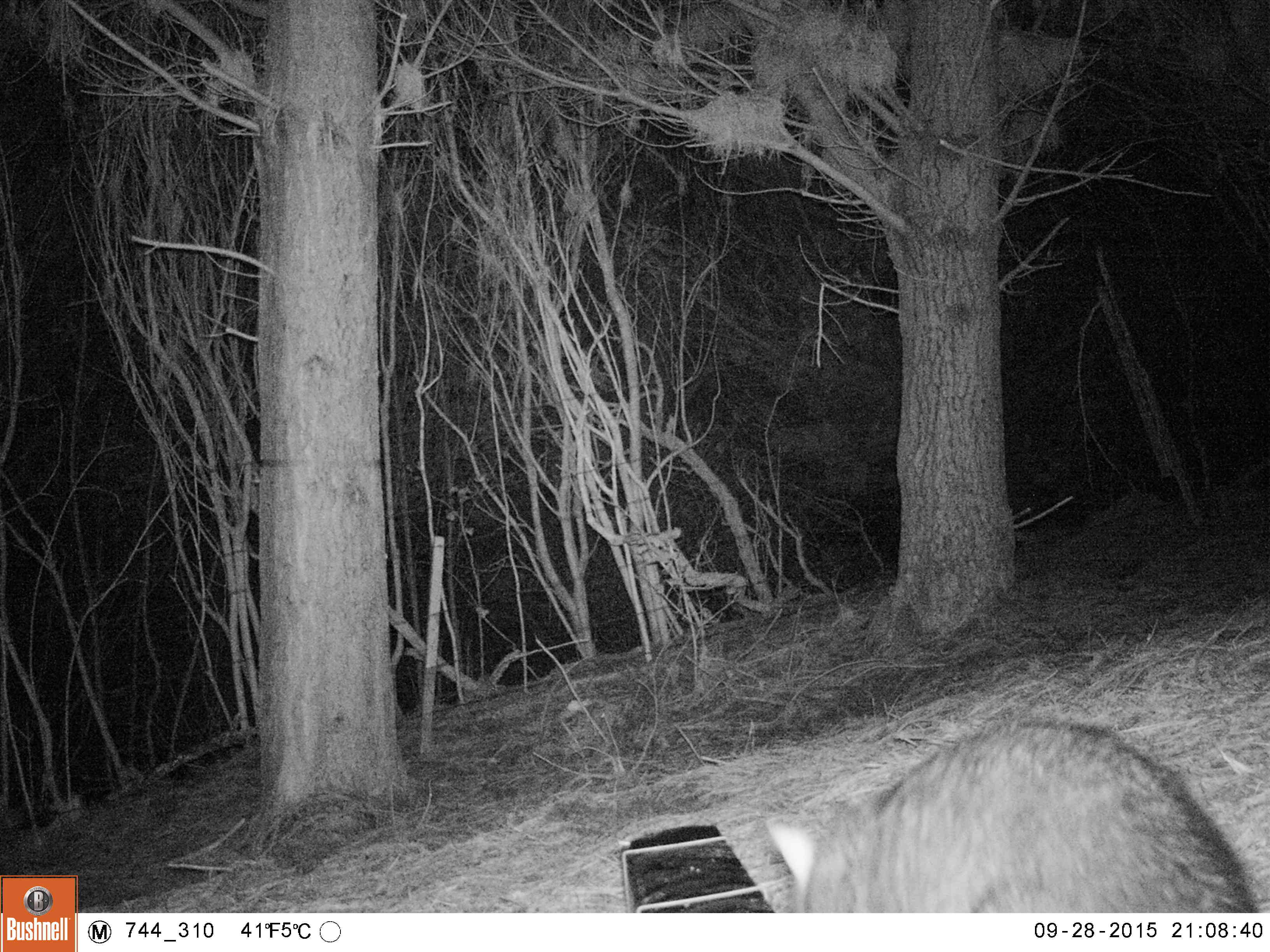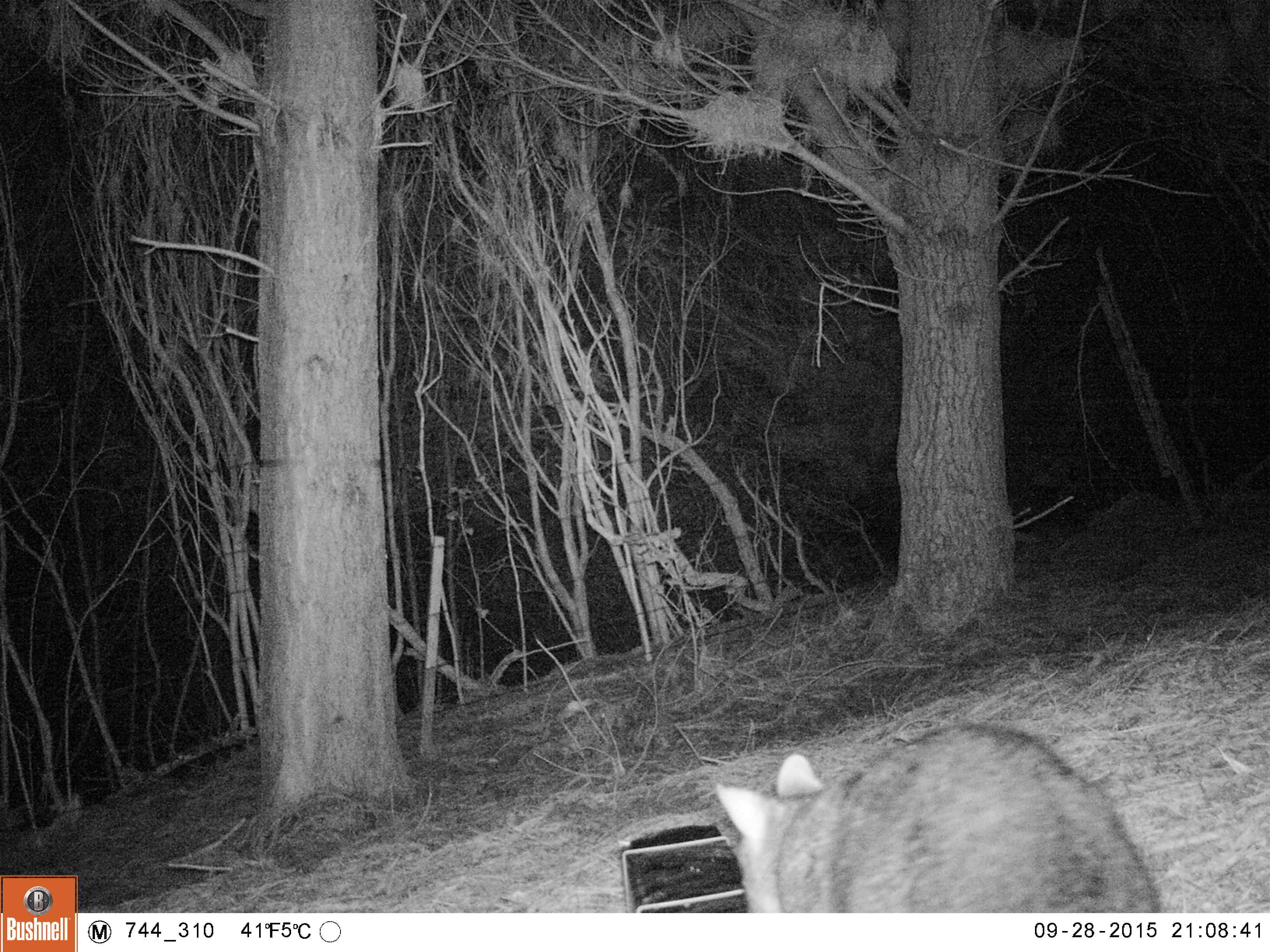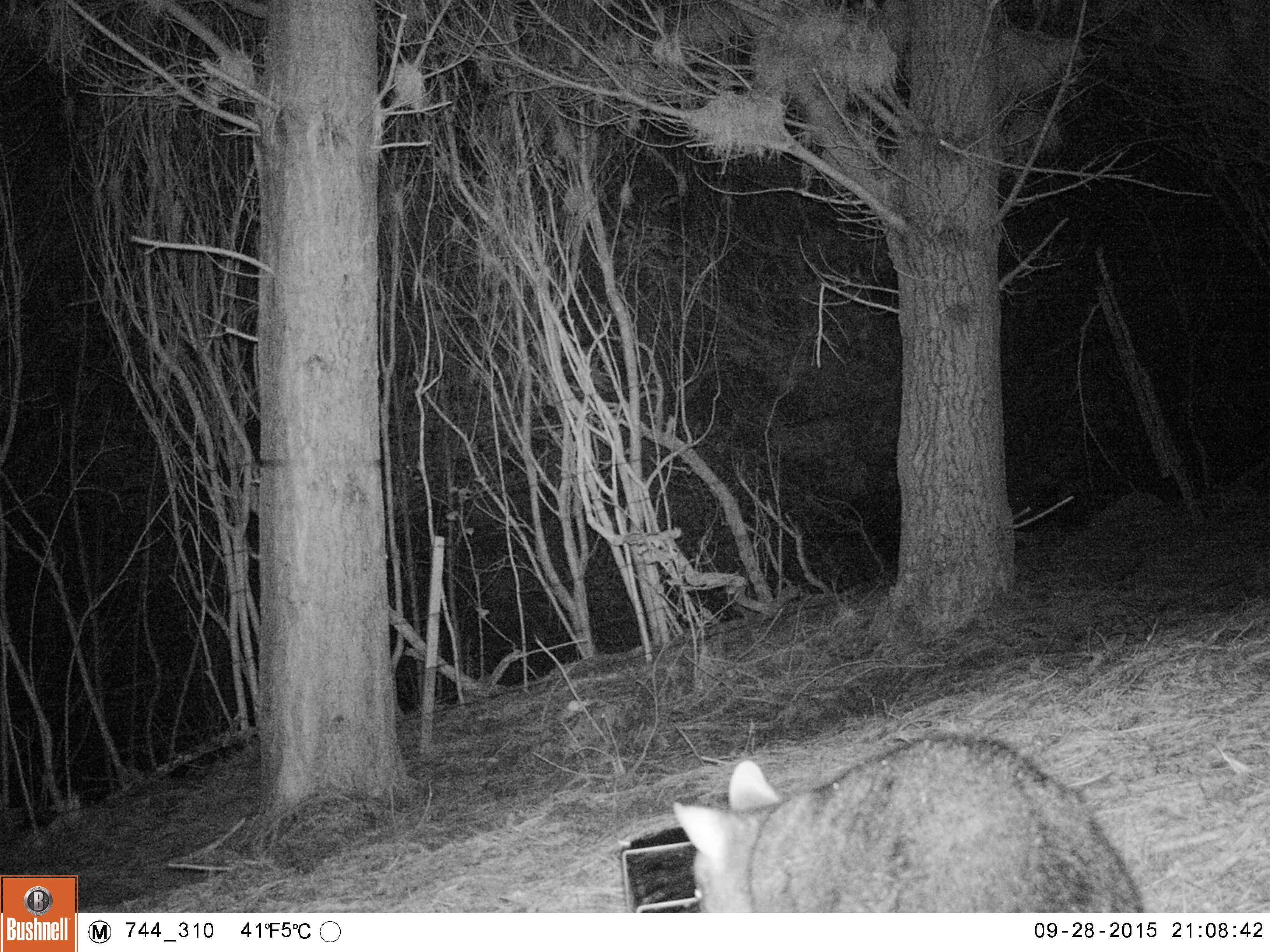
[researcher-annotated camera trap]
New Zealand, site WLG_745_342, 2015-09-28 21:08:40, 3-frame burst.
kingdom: Animalia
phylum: Chordata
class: Mammalia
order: Diprotodontia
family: Phalangeridae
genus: Trichosurus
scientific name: Trichosurus vulpecula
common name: common brushtail possum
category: possum